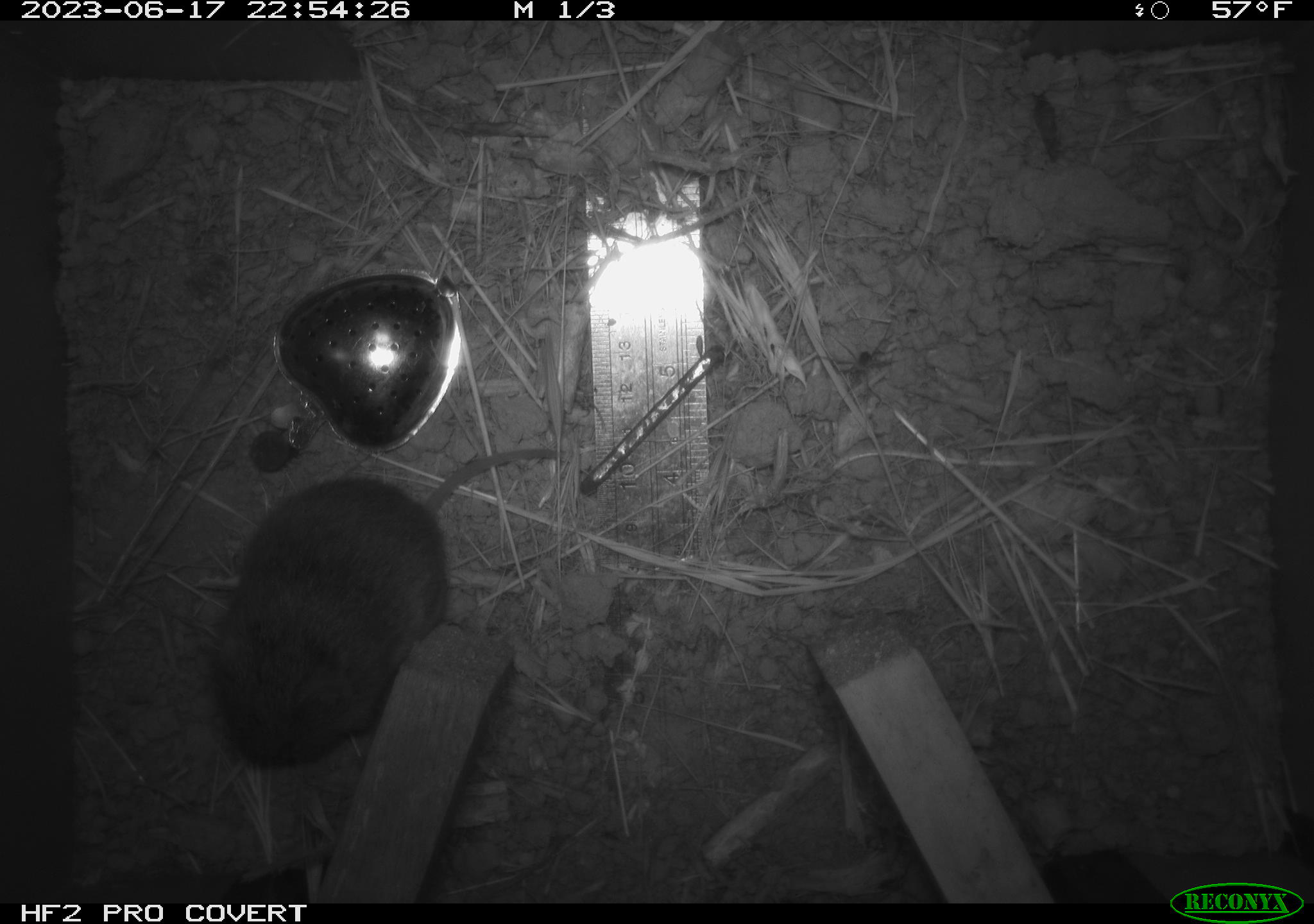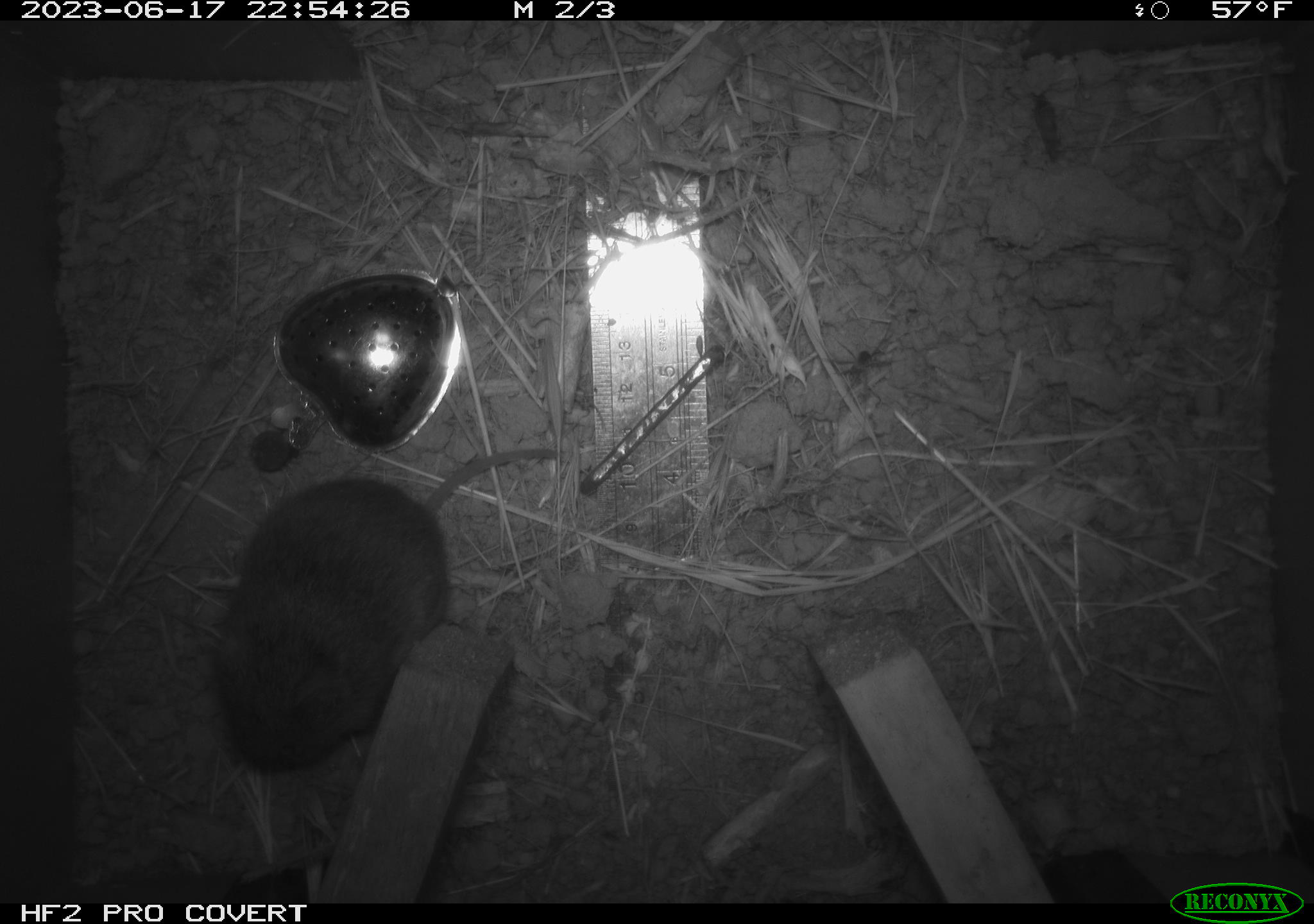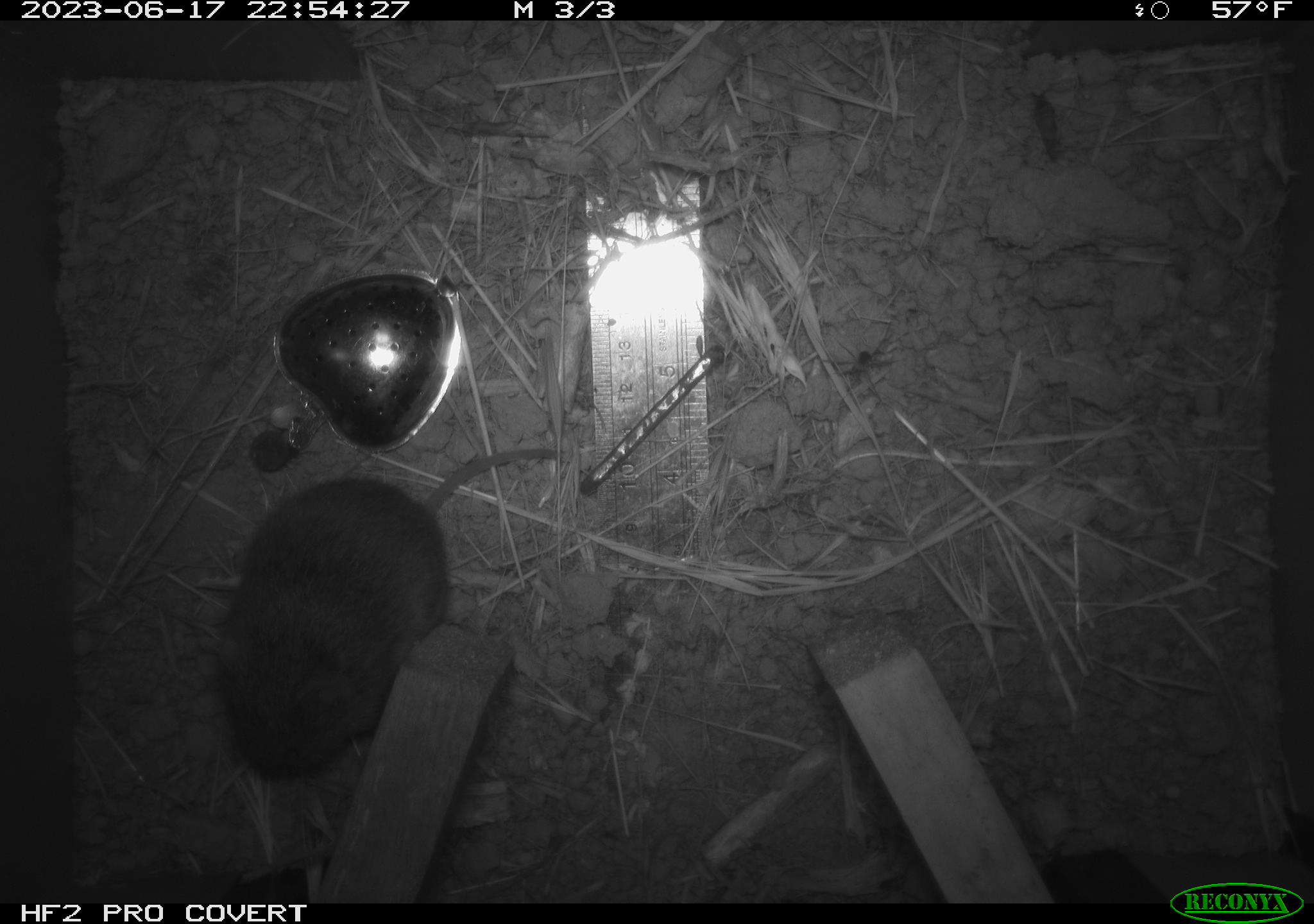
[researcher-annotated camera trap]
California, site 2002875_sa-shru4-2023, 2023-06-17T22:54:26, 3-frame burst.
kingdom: Animalia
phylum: Chordata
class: Mammalia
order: Rodentia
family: Cricetidae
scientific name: Arvicolinae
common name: voles, lemmings, and muskrats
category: arvicolinae subfamily